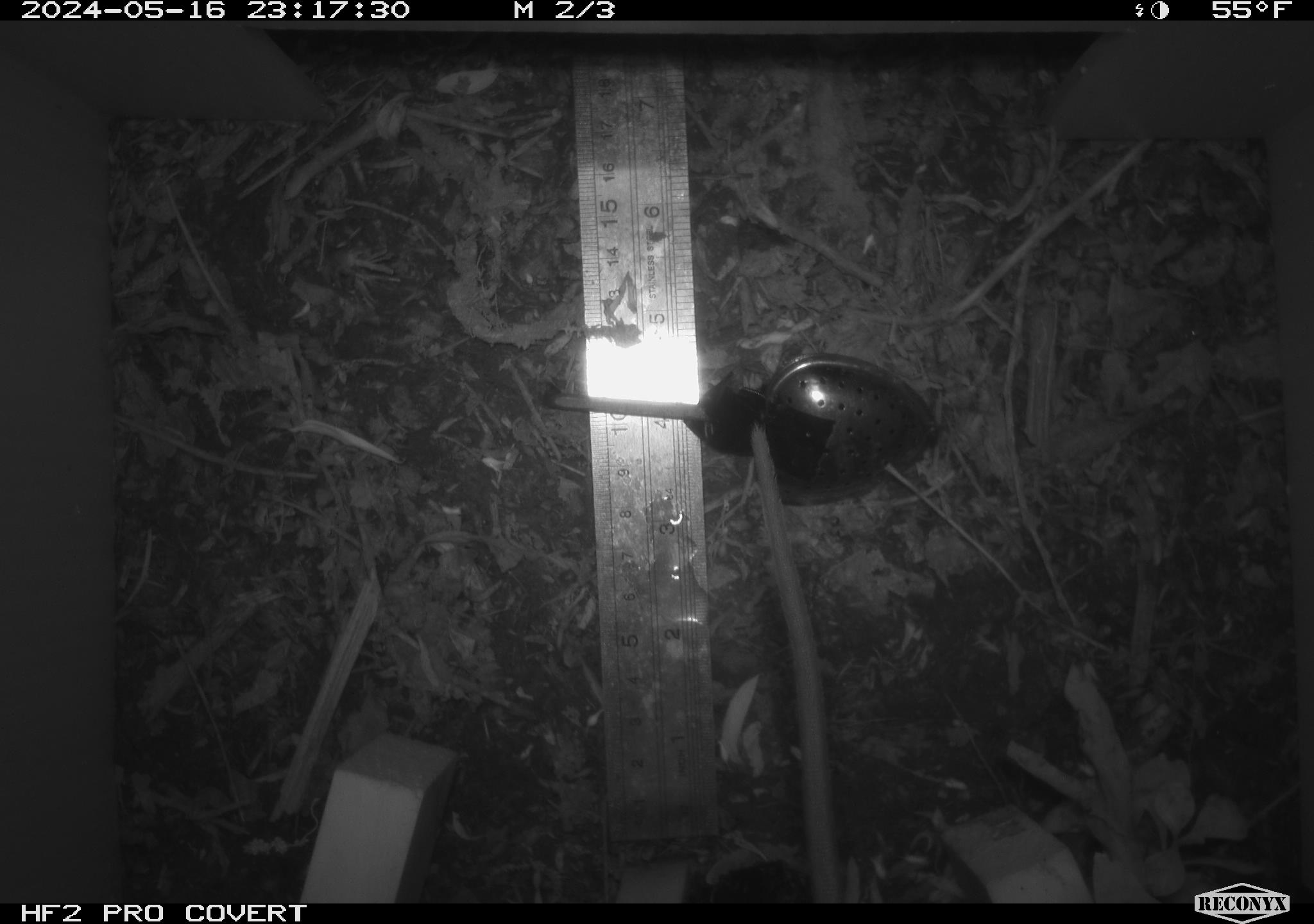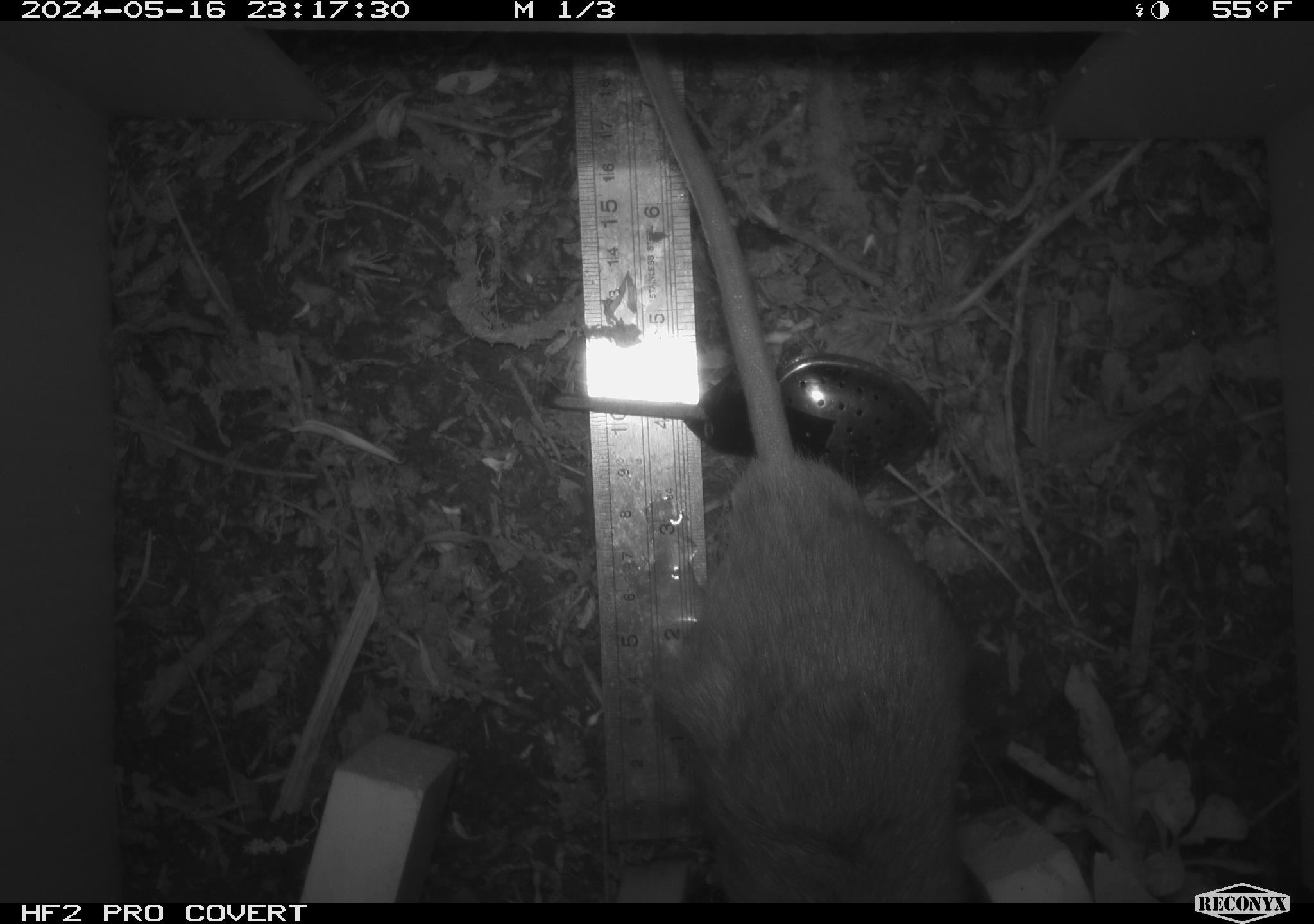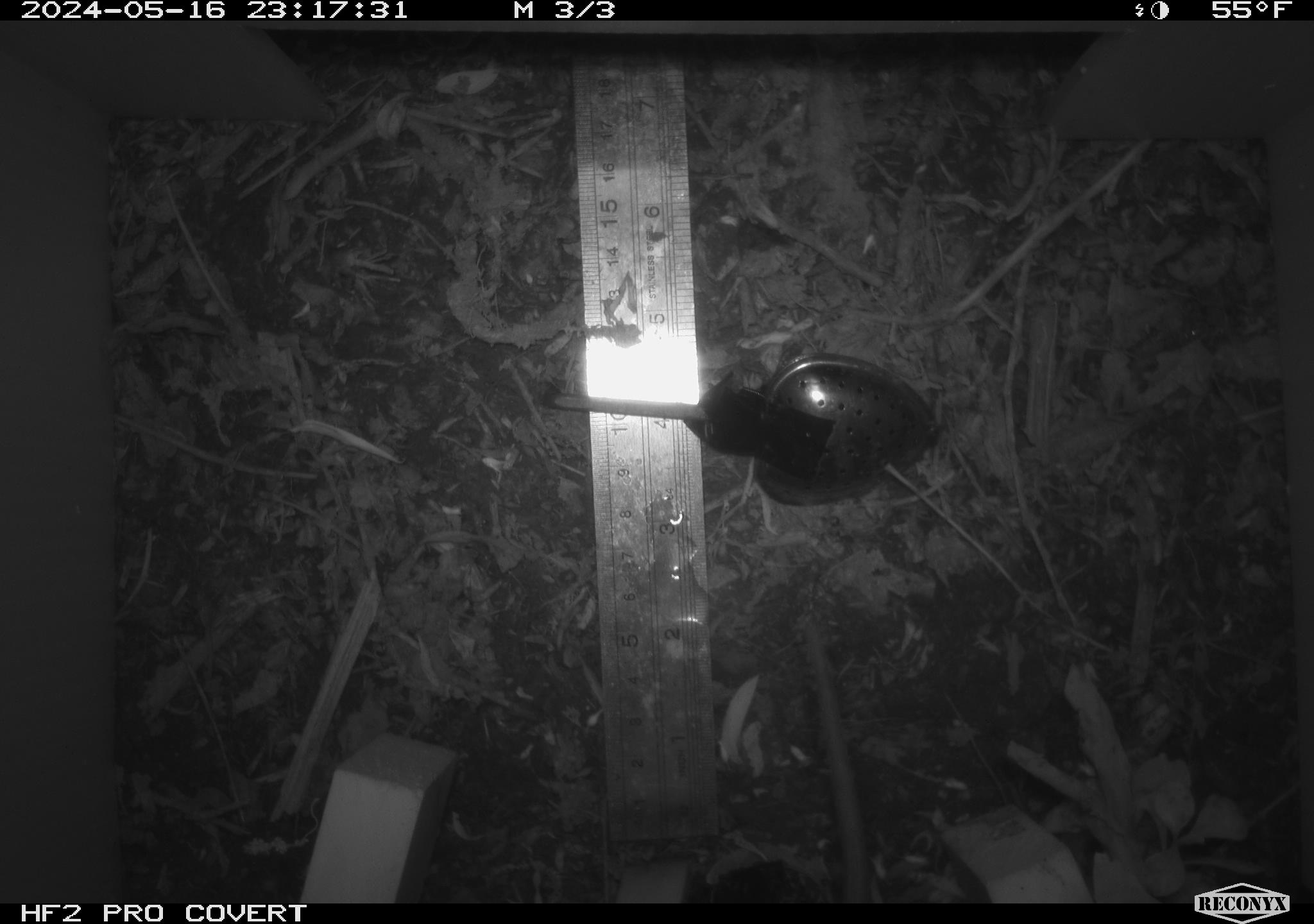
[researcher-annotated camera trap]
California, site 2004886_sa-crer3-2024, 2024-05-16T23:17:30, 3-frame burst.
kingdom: Animalia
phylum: Chordata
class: Mammalia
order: Rodentia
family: Muridae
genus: Rattus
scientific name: Rattus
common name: rat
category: rattus species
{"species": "rattus species (rat) (Rattus)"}